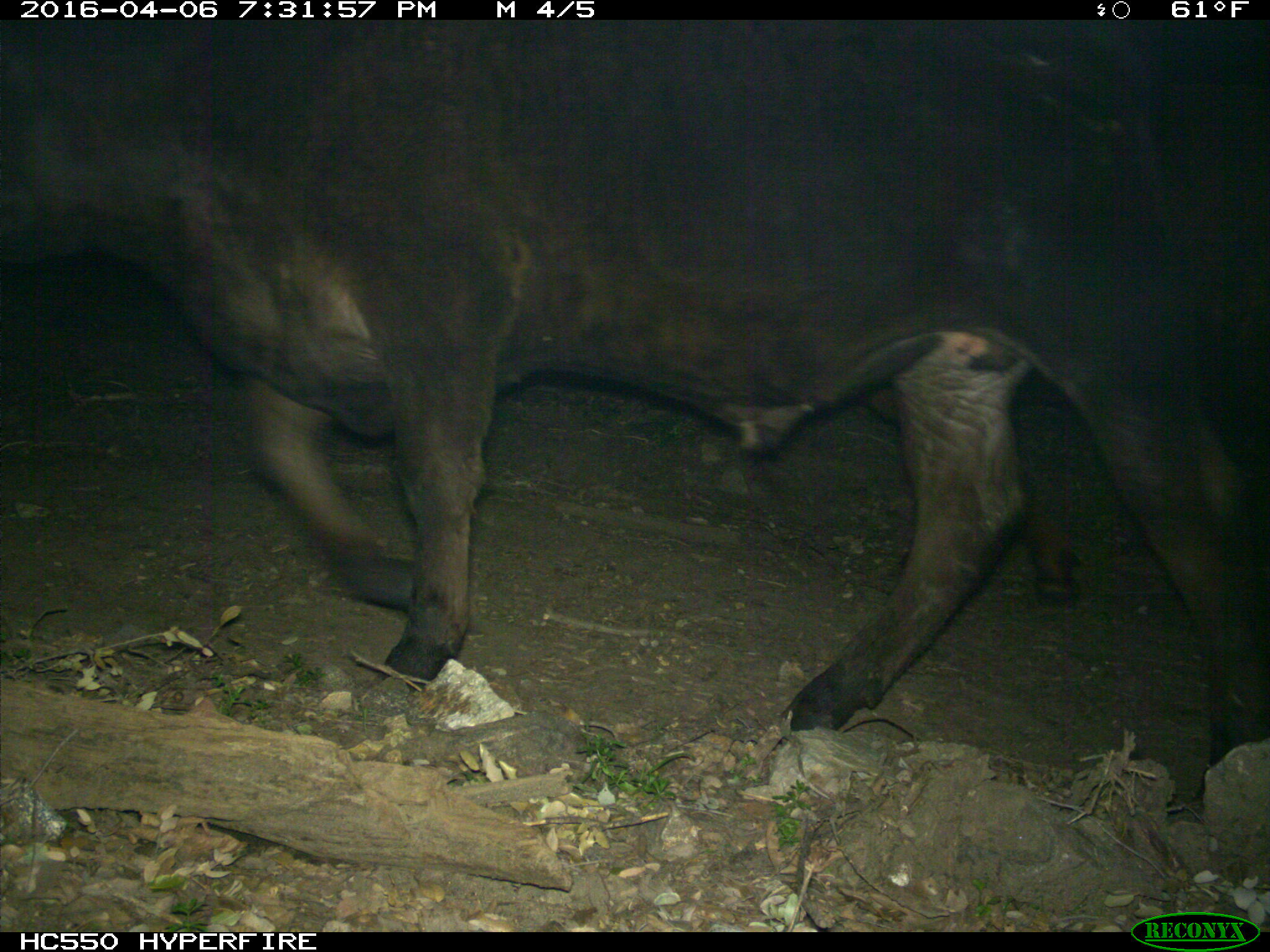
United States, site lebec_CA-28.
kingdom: Animalia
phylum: Chordata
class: Mammalia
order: Artiodactyla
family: Bovidae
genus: Bos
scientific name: Bos taurus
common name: domestic cow